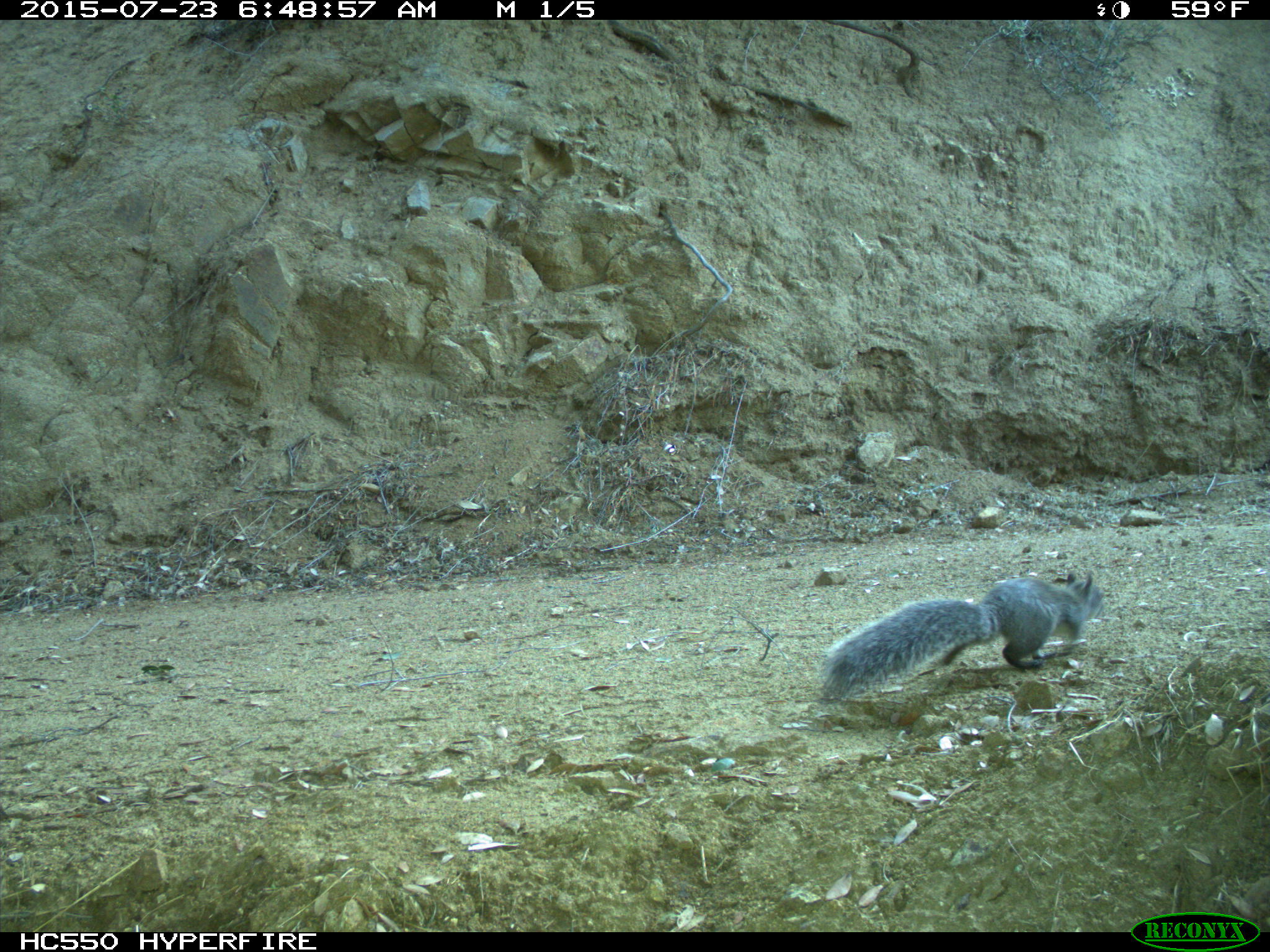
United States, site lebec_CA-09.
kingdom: Animalia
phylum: Chordata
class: Mammalia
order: Rodentia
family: Sciuridae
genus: Sciurus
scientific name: Sciurus carolinensis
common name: eastern gray squirrel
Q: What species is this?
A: Sciurus carolinensis (eastern gray squirrel).